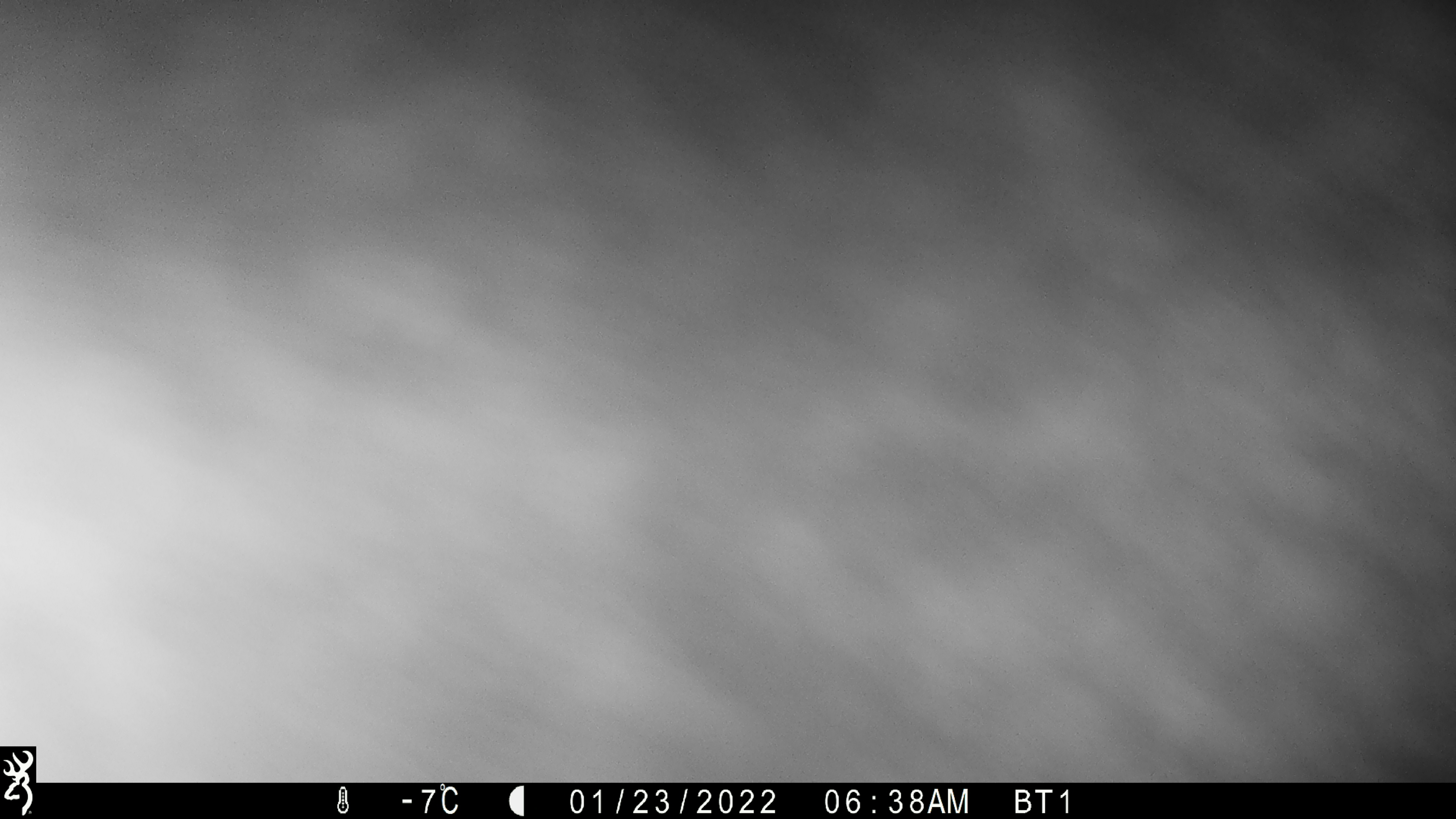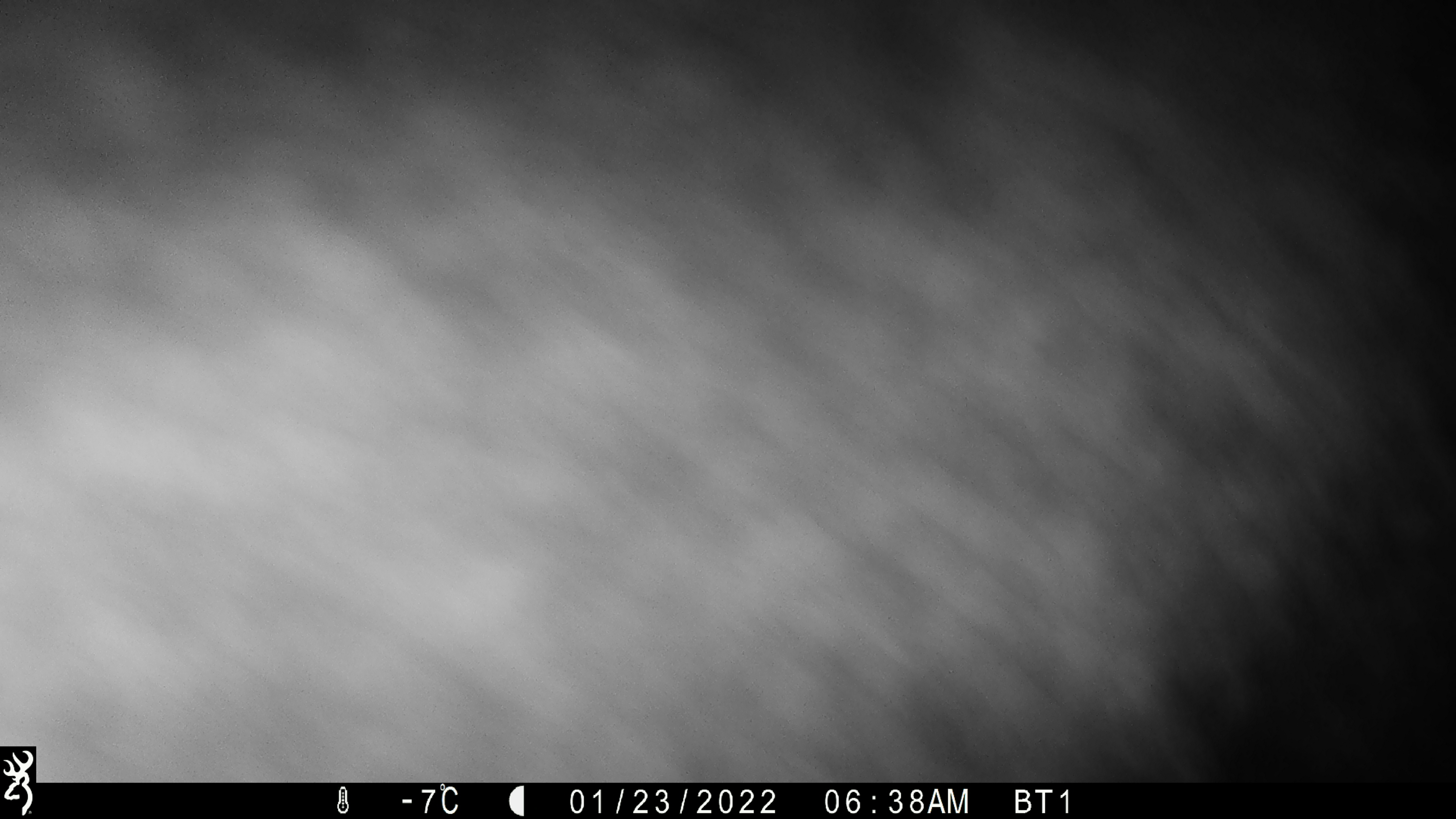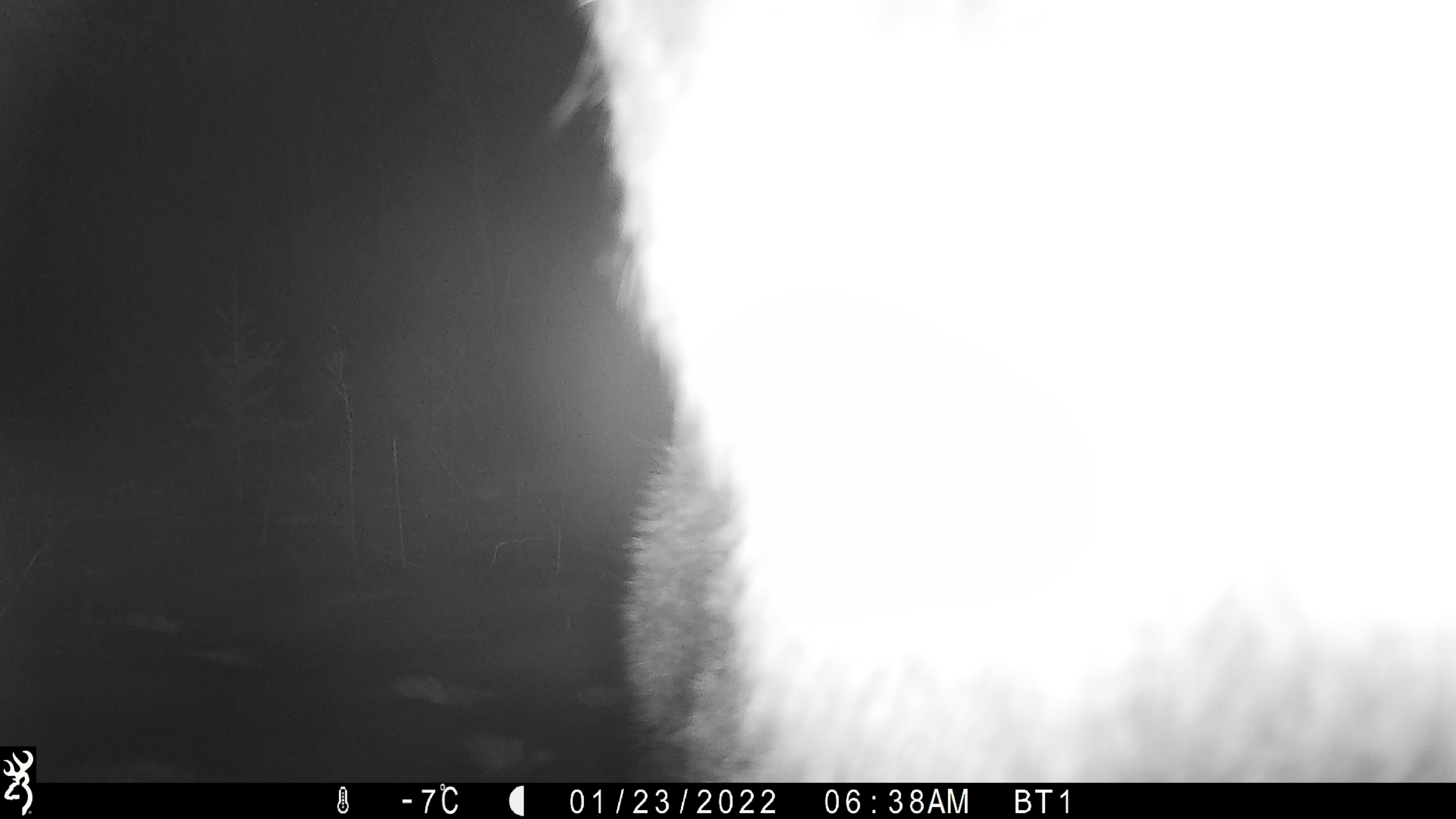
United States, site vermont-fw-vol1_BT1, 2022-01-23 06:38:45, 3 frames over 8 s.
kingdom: Animalia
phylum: Chordata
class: Mammalia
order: Artiodactyla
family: Cervidae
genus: Alces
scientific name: Alces alces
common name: moose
Moose (Alces alces).